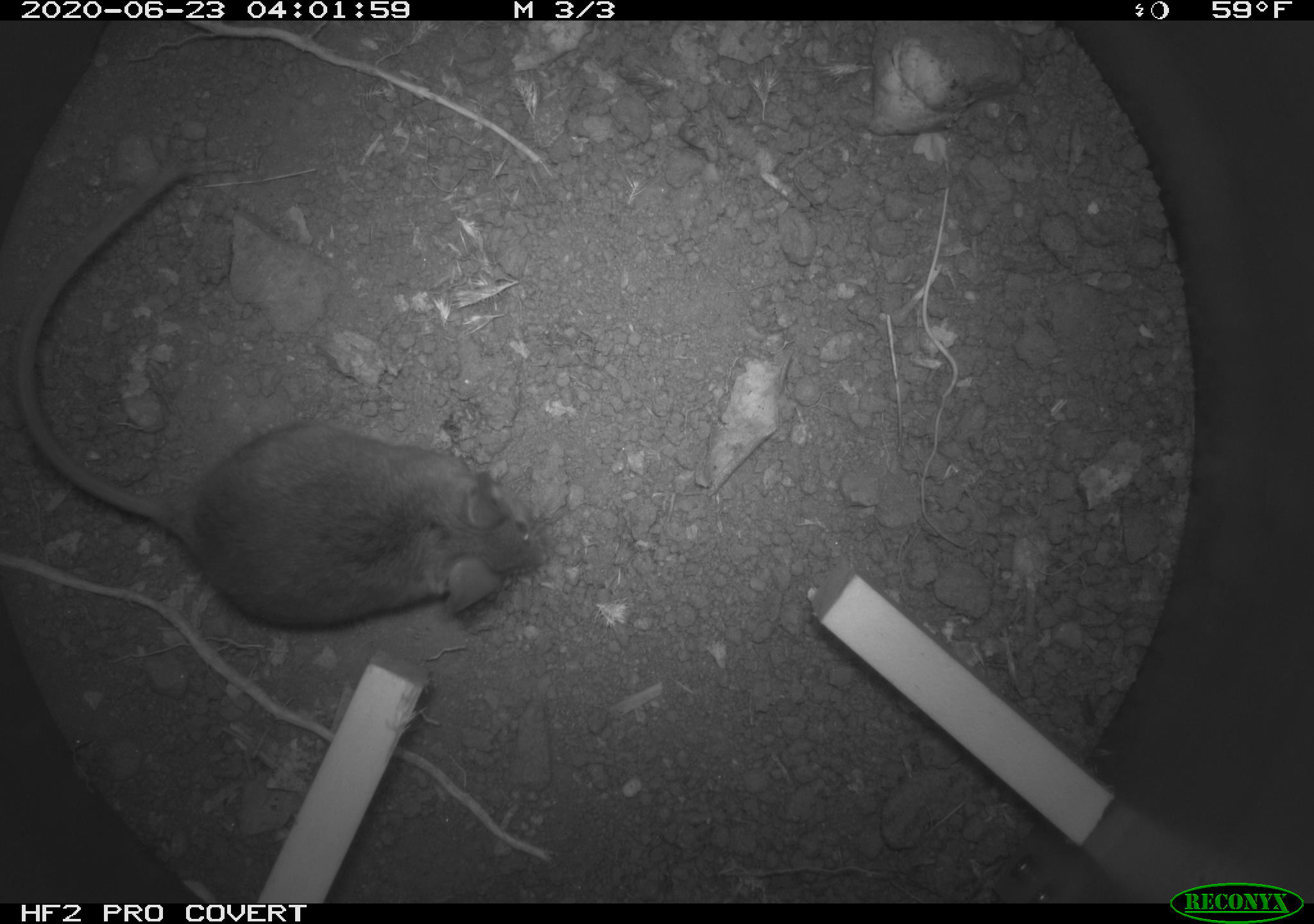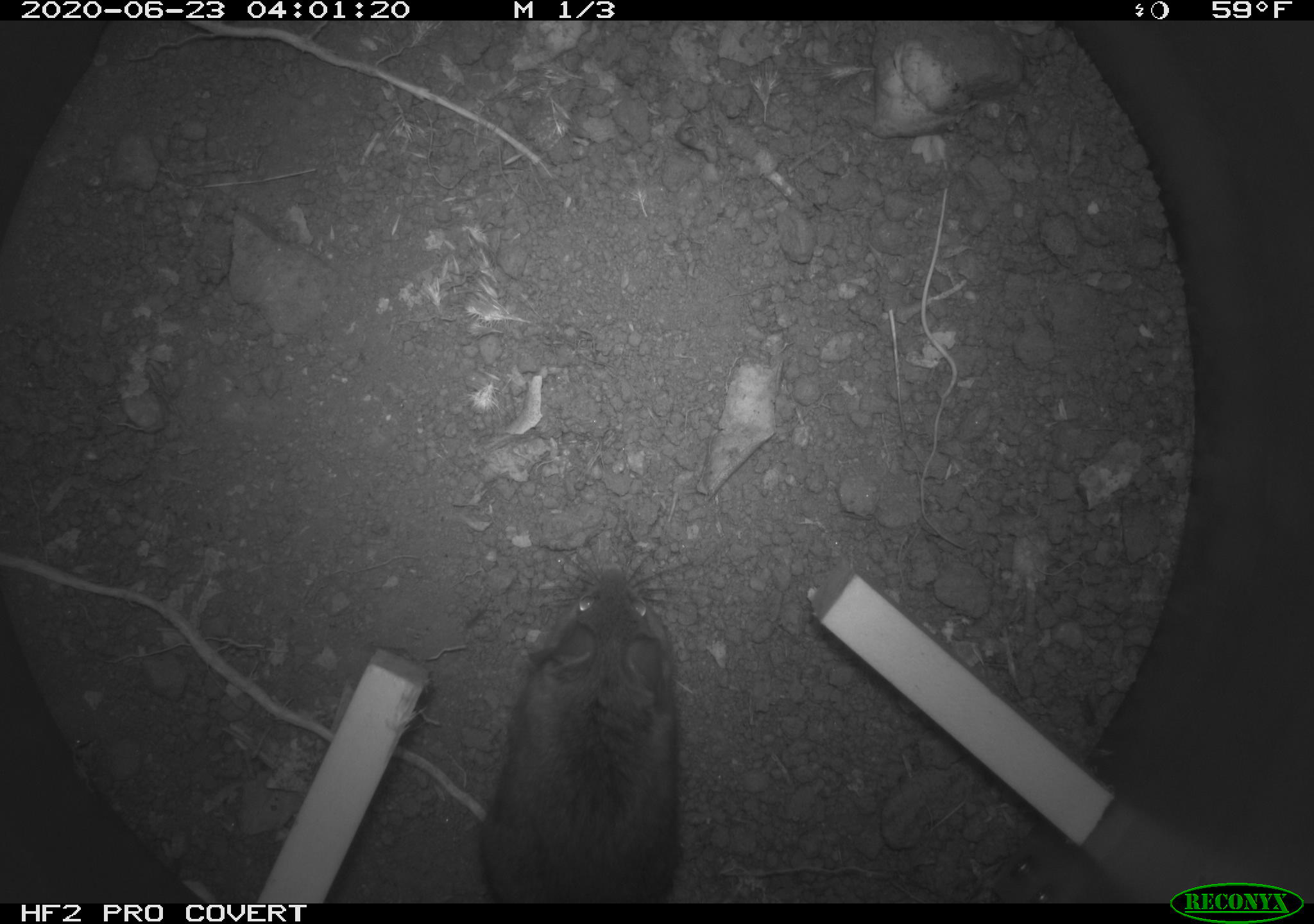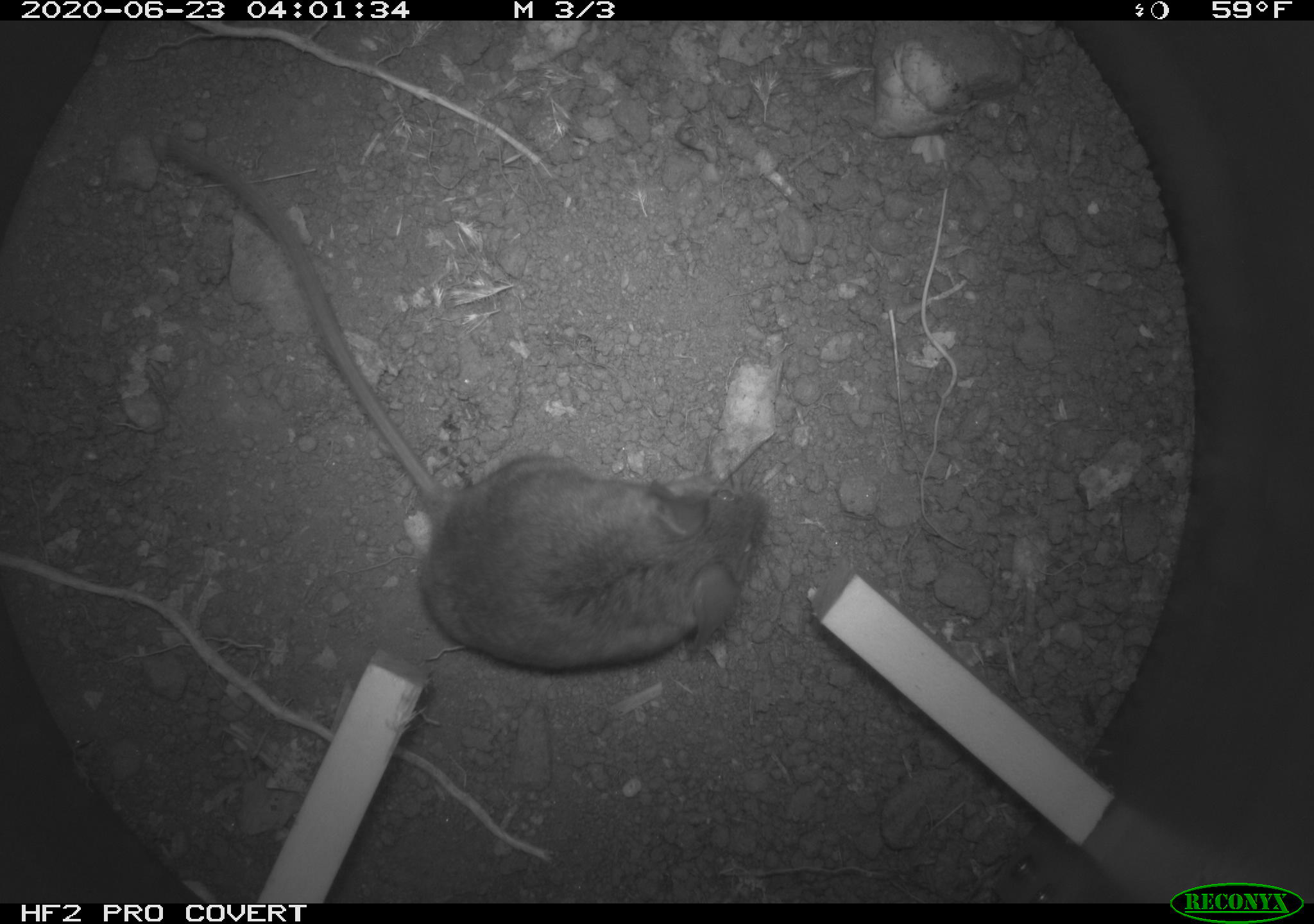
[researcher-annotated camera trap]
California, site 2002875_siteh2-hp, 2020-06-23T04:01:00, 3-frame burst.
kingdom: Animalia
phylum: Chordata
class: Mammalia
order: Rodentia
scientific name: Rodentia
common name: rodent